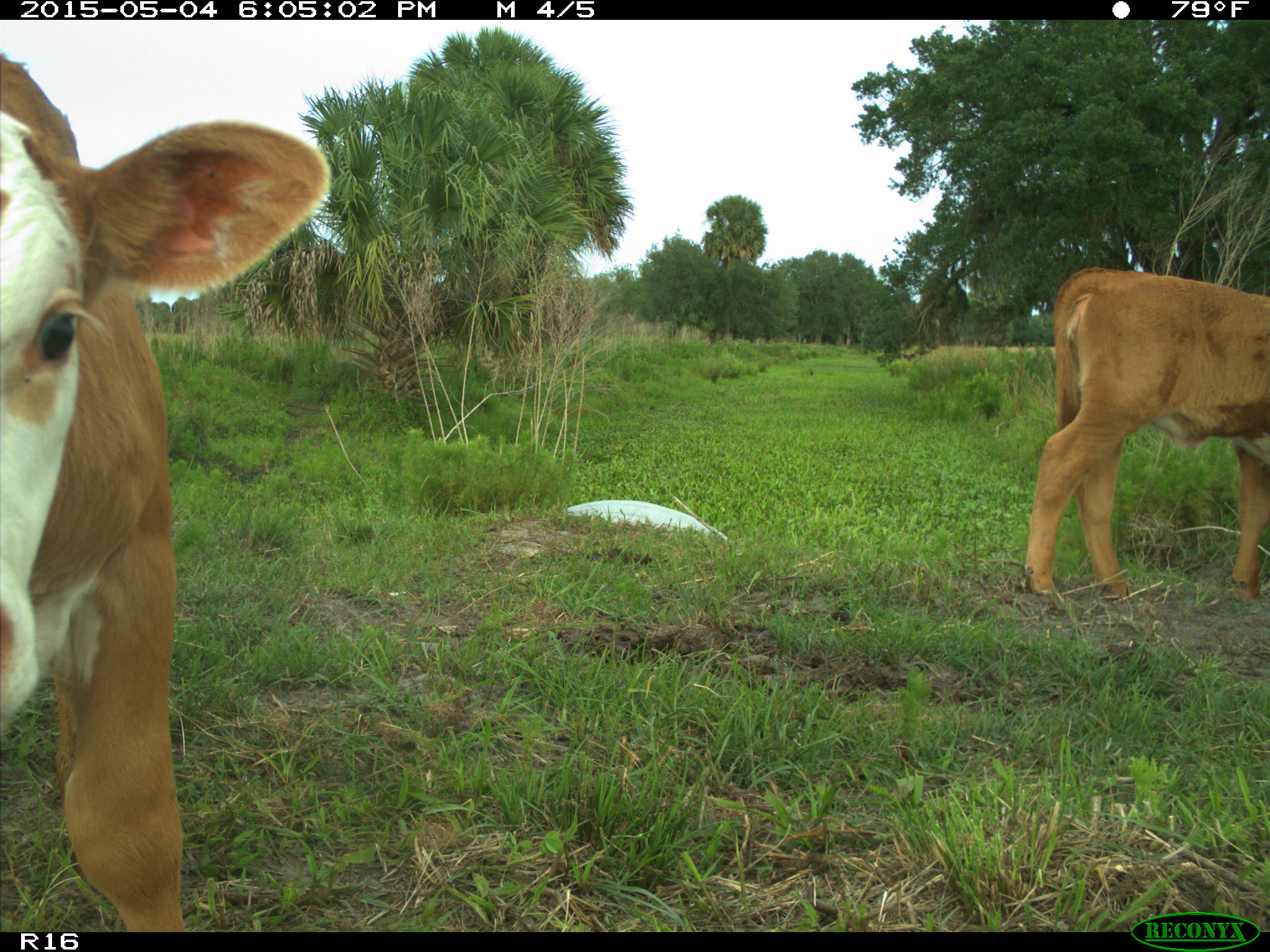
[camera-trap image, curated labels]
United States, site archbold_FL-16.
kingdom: Animalia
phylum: Chordata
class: Mammalia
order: Artiodactyla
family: Bovidae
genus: Bos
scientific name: Bos taurus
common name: domestic cow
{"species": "Bos taurus (domestic cow)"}